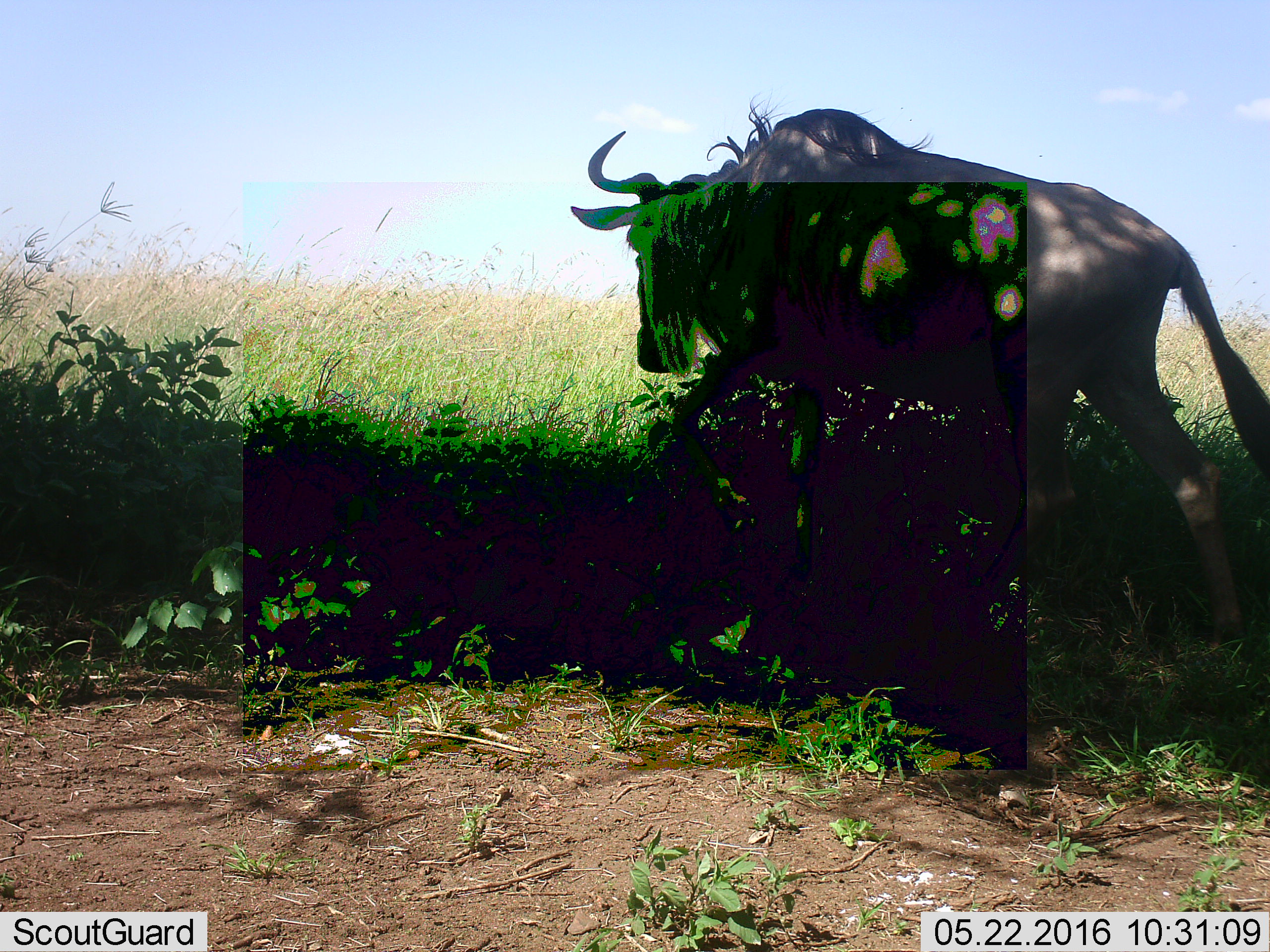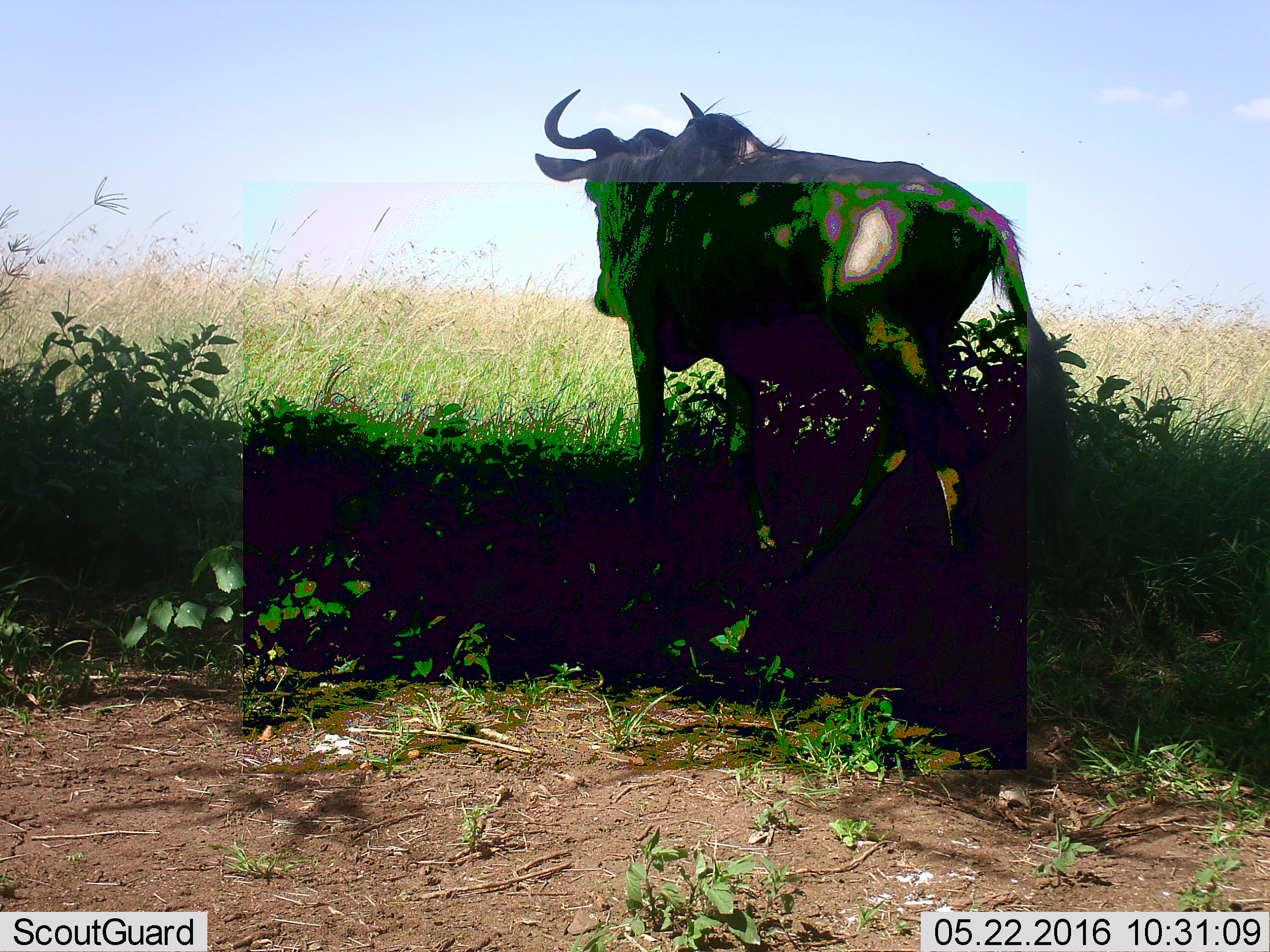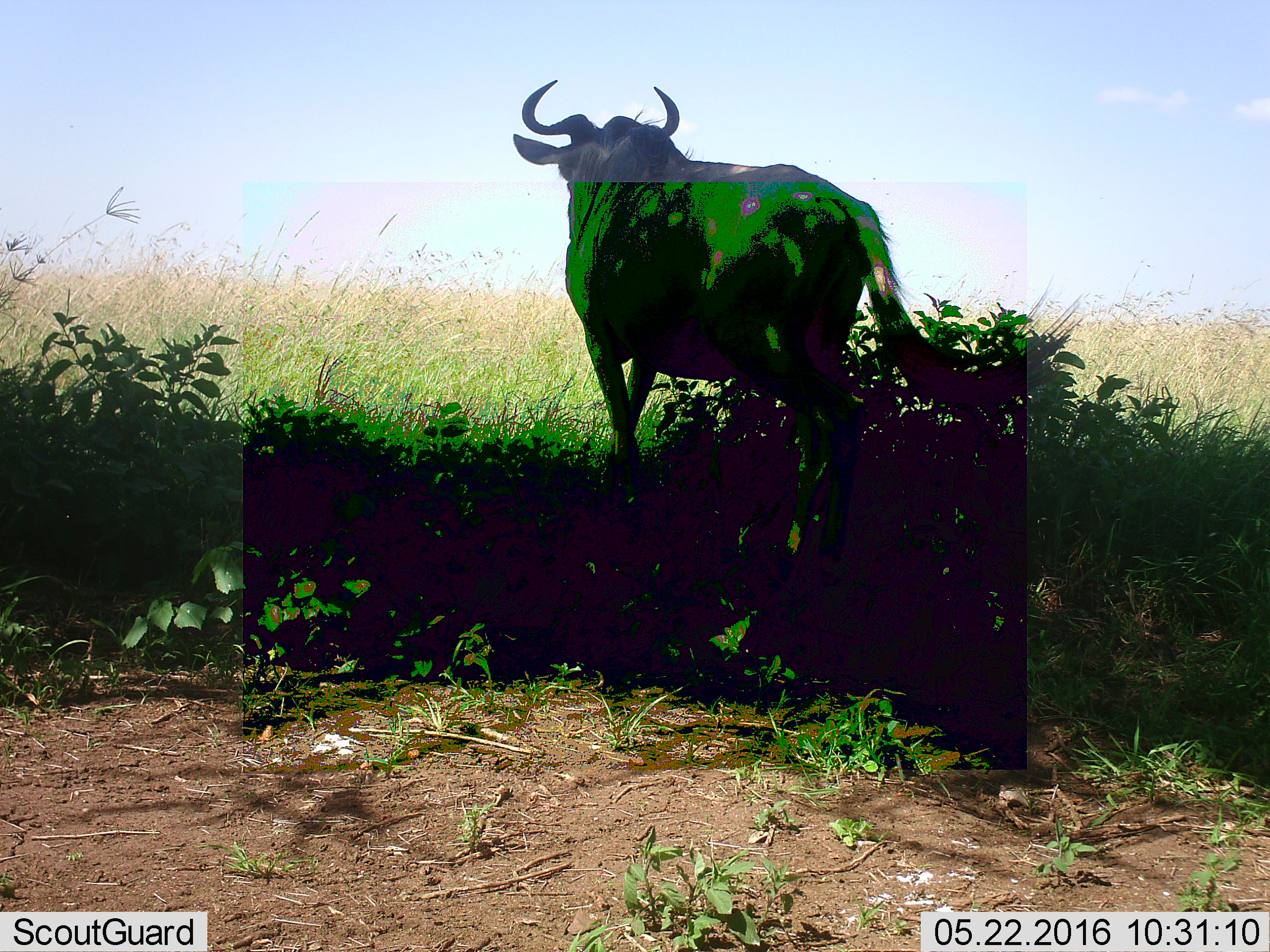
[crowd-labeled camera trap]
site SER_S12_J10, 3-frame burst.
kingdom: Animalia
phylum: Chordata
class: Mammalia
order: Artiodactyla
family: Bovidae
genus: Connochaetes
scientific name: Connochaetes taurinus taurinus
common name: blue wildebeest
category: wildebeestblue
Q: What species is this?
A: Wildebeestblue (blue wildebeest) (Connochaetes taurinus taurinus).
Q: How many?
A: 1.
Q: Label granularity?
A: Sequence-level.